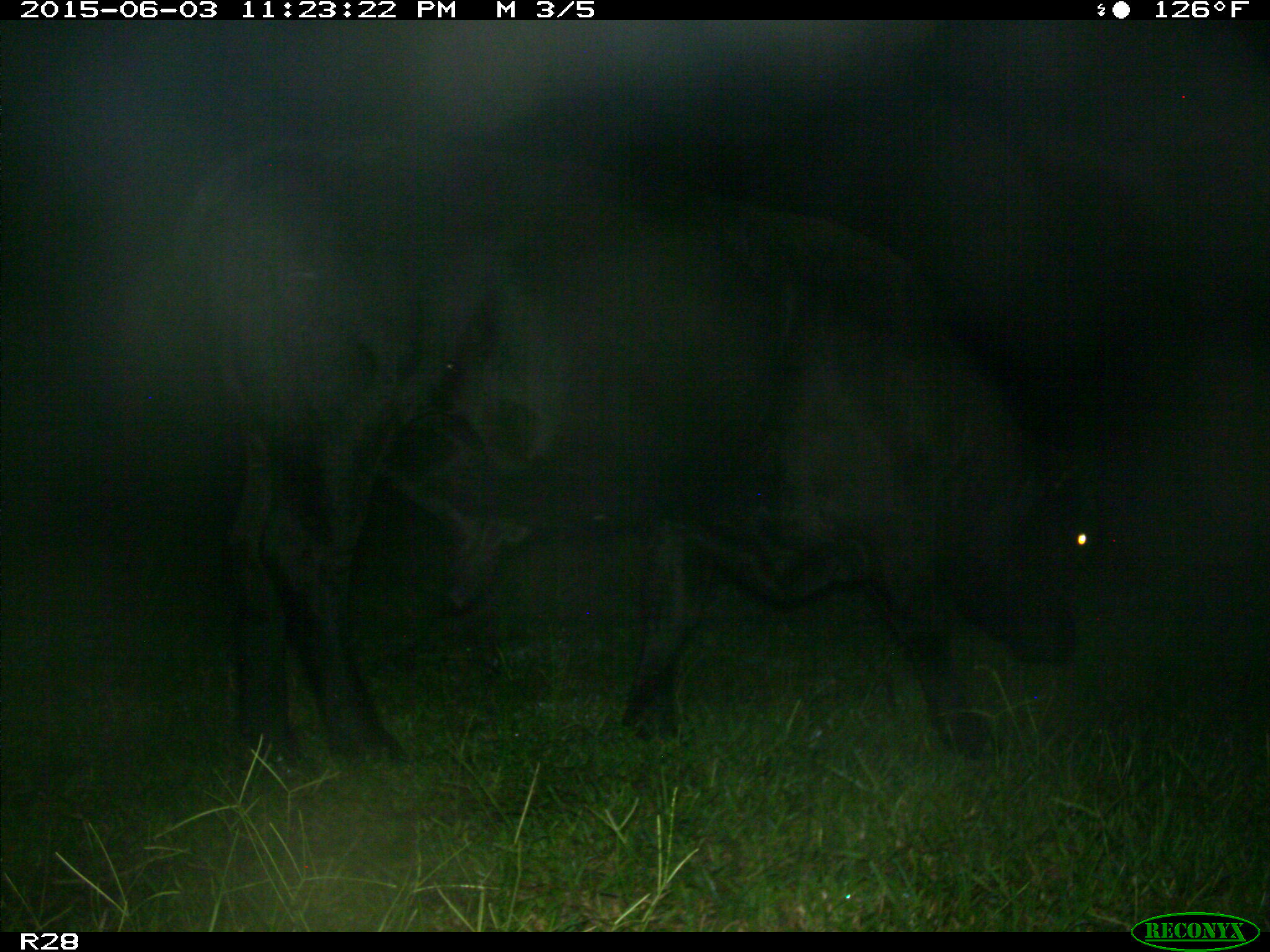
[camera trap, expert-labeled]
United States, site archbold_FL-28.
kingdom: Animalia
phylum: Chordata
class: Mammalia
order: Artiodactyla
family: Bovidae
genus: Bos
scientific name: Bos taurus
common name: domestic cow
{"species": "Bos taurus (domestic cow)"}